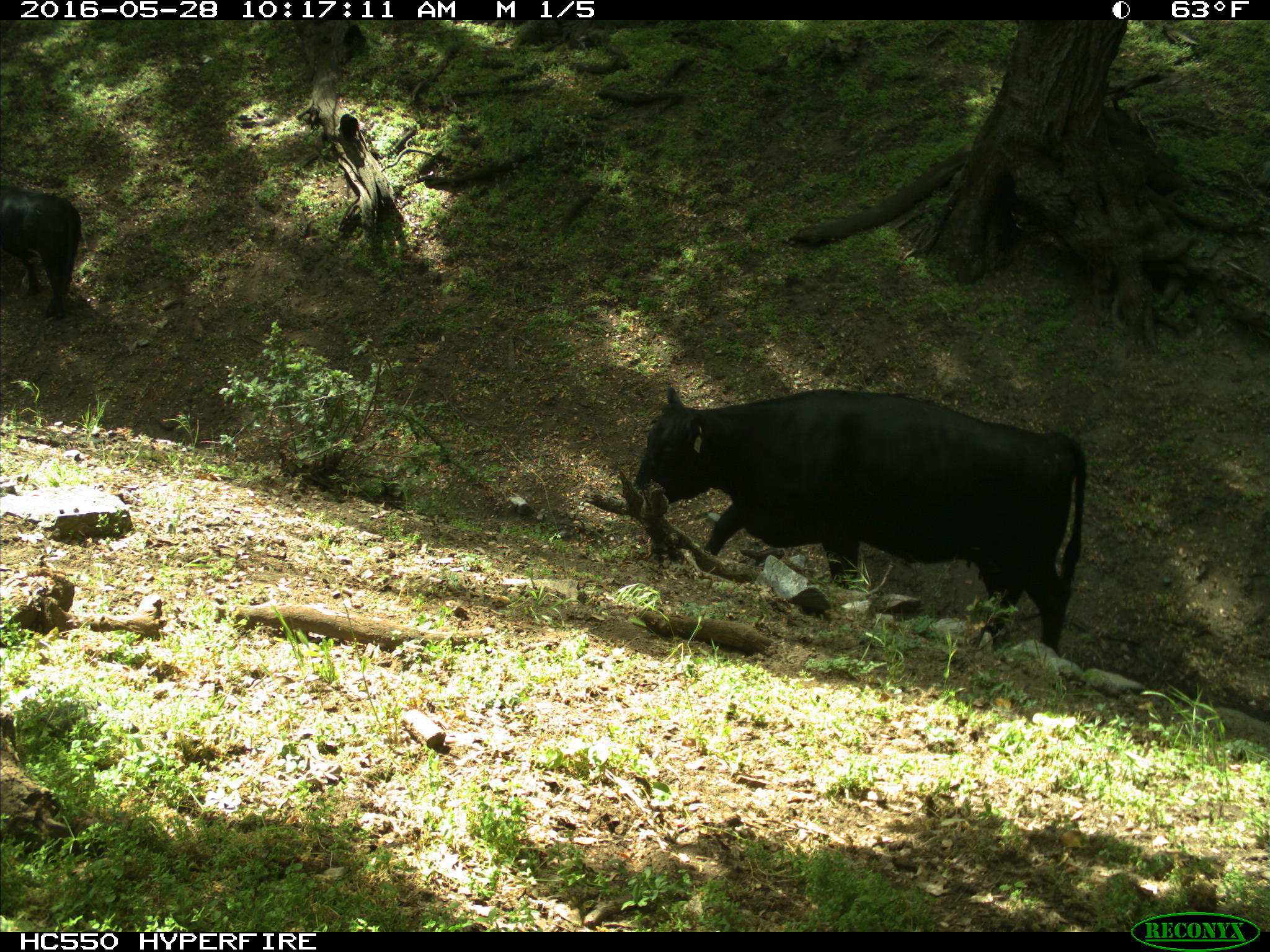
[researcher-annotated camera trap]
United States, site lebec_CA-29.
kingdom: Animalia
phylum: Chordata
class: Mammalia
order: Artiodactyla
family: Bovidae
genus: Bos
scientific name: Bos taurus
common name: domestic cow